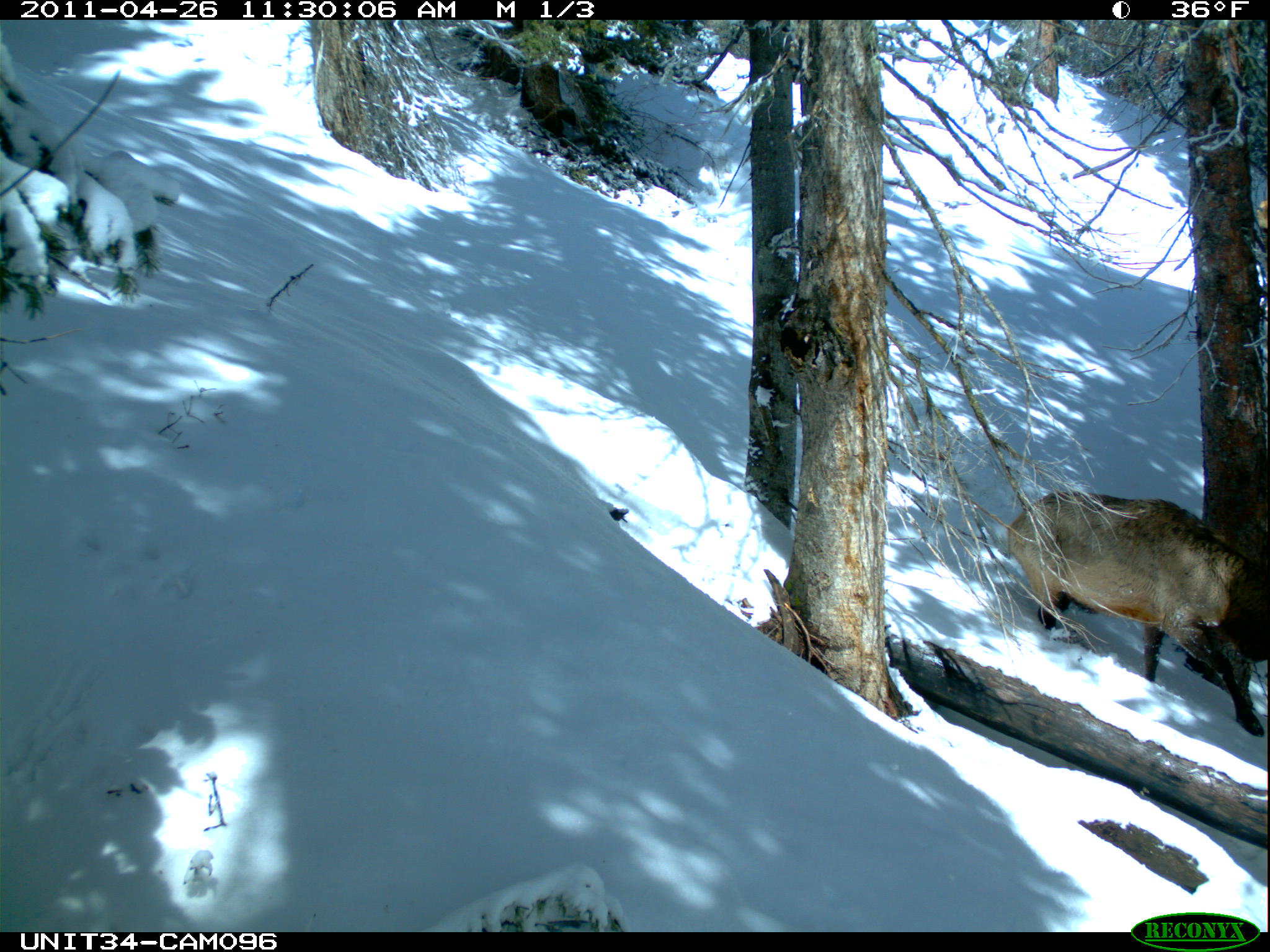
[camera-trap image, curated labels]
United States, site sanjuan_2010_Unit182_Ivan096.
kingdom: Animalia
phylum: Chordata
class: Mammalia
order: Artiodactyla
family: Cervidae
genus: Cervus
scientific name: Cervus elaphus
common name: red deer